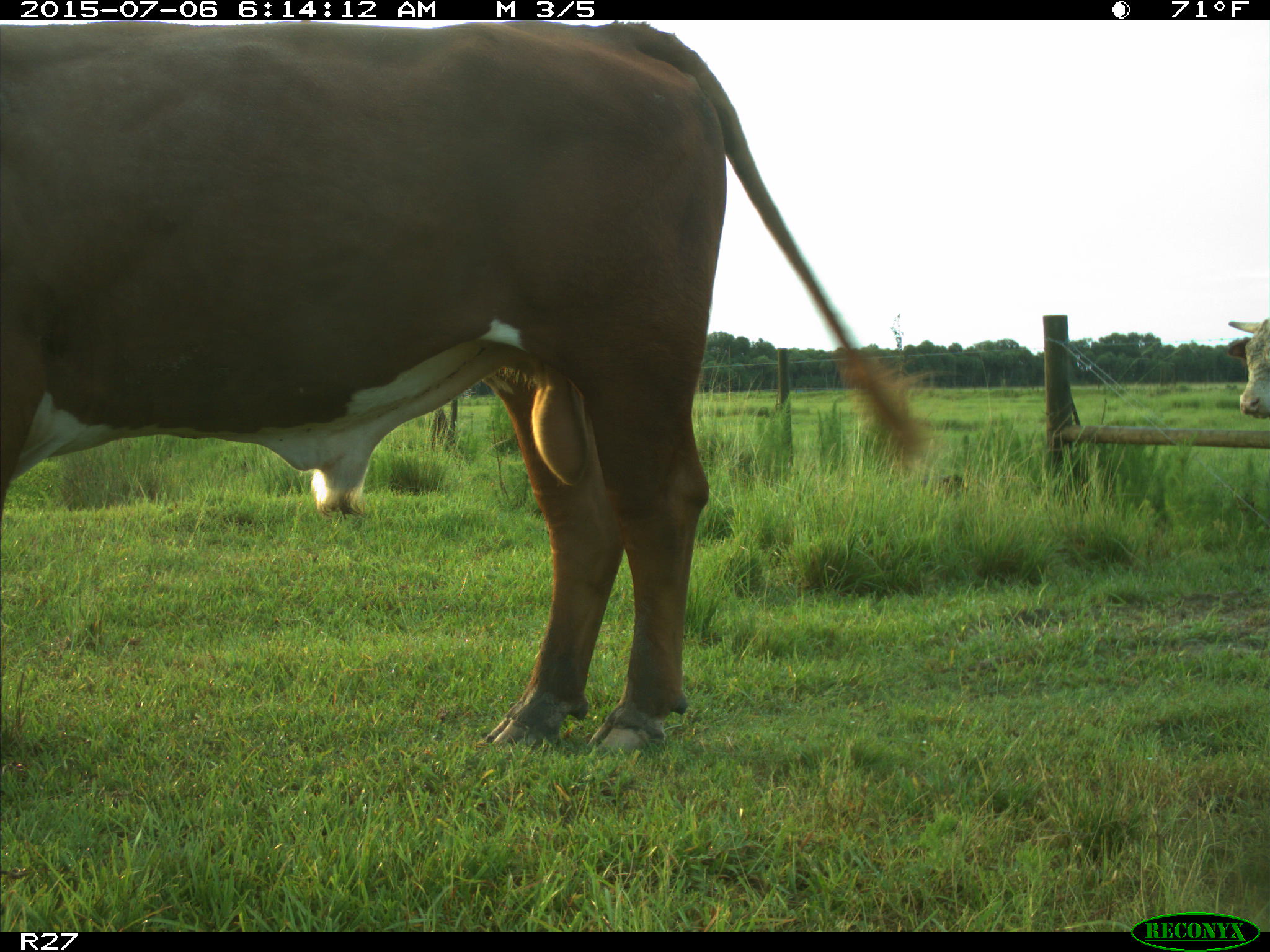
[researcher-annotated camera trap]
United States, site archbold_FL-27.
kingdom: Animalia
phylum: Chordata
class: Mammalia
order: Artiodactyla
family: Bovidae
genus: Bos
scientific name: Bos taurus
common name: domestic cow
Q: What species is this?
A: Bos taurus (domestic cow).